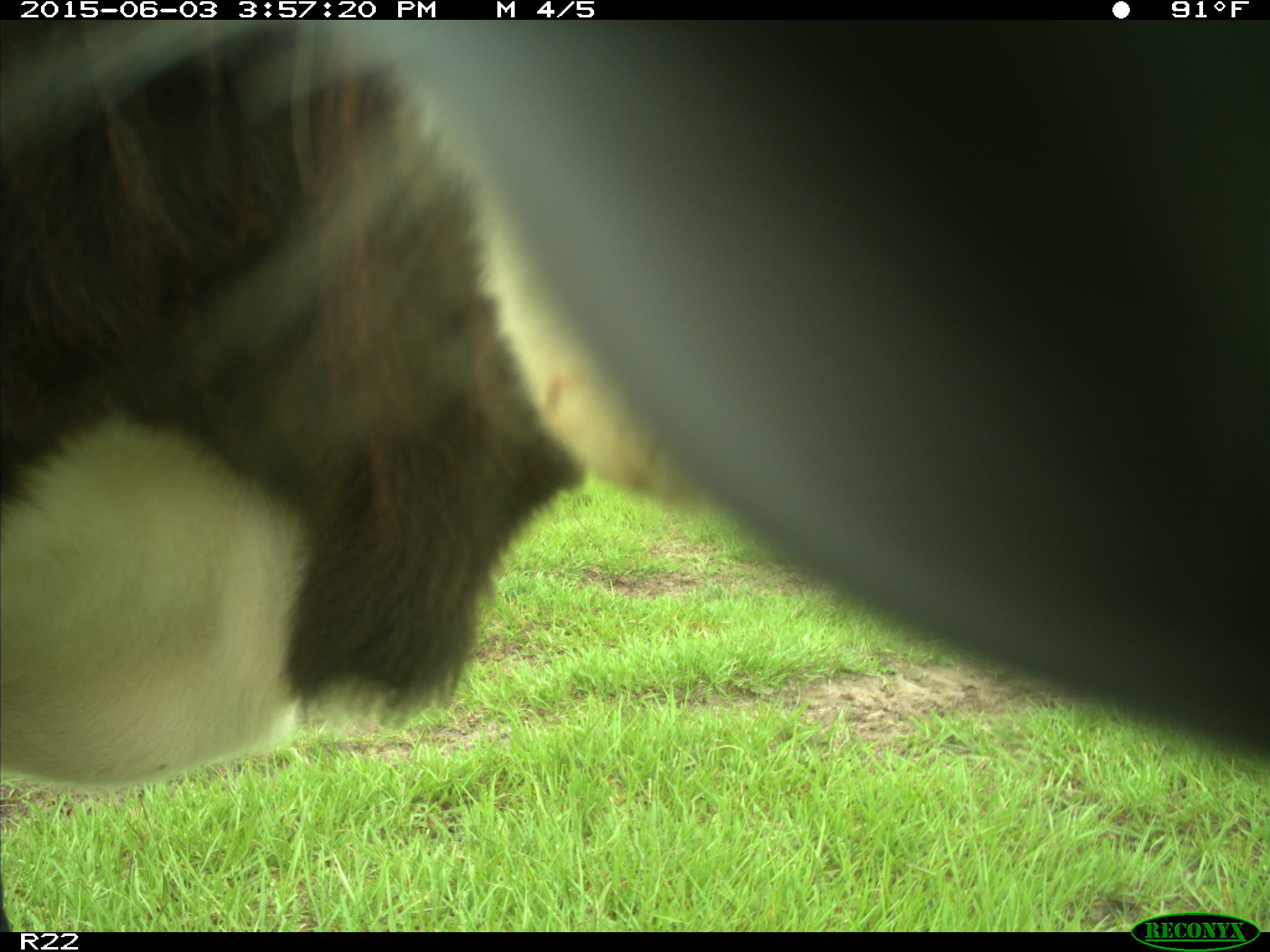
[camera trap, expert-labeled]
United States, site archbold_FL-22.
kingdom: Animalia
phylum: Chordata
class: Mammalia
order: Artiodactyla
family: Bovidae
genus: Bos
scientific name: Bos taurus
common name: domestic cow